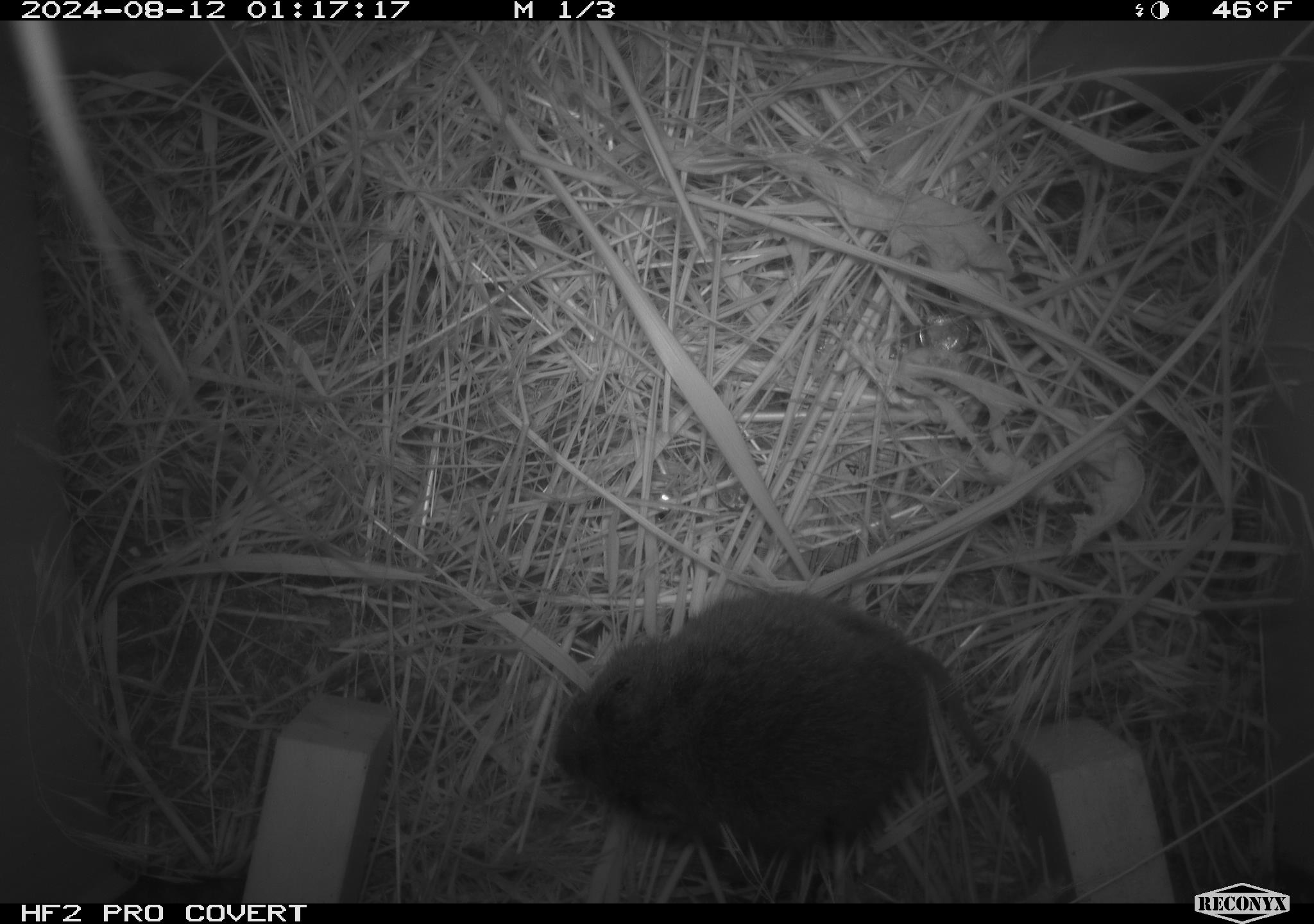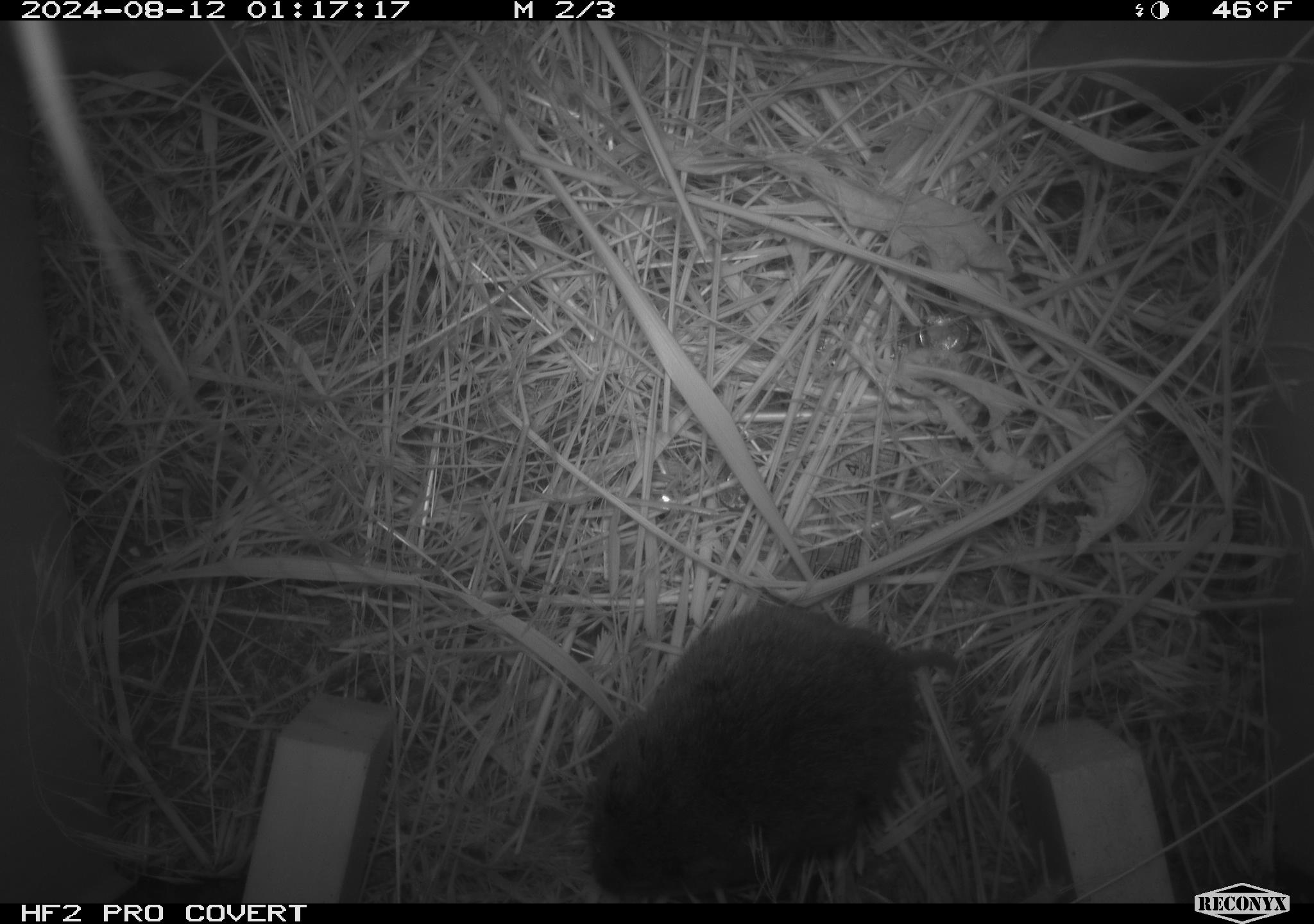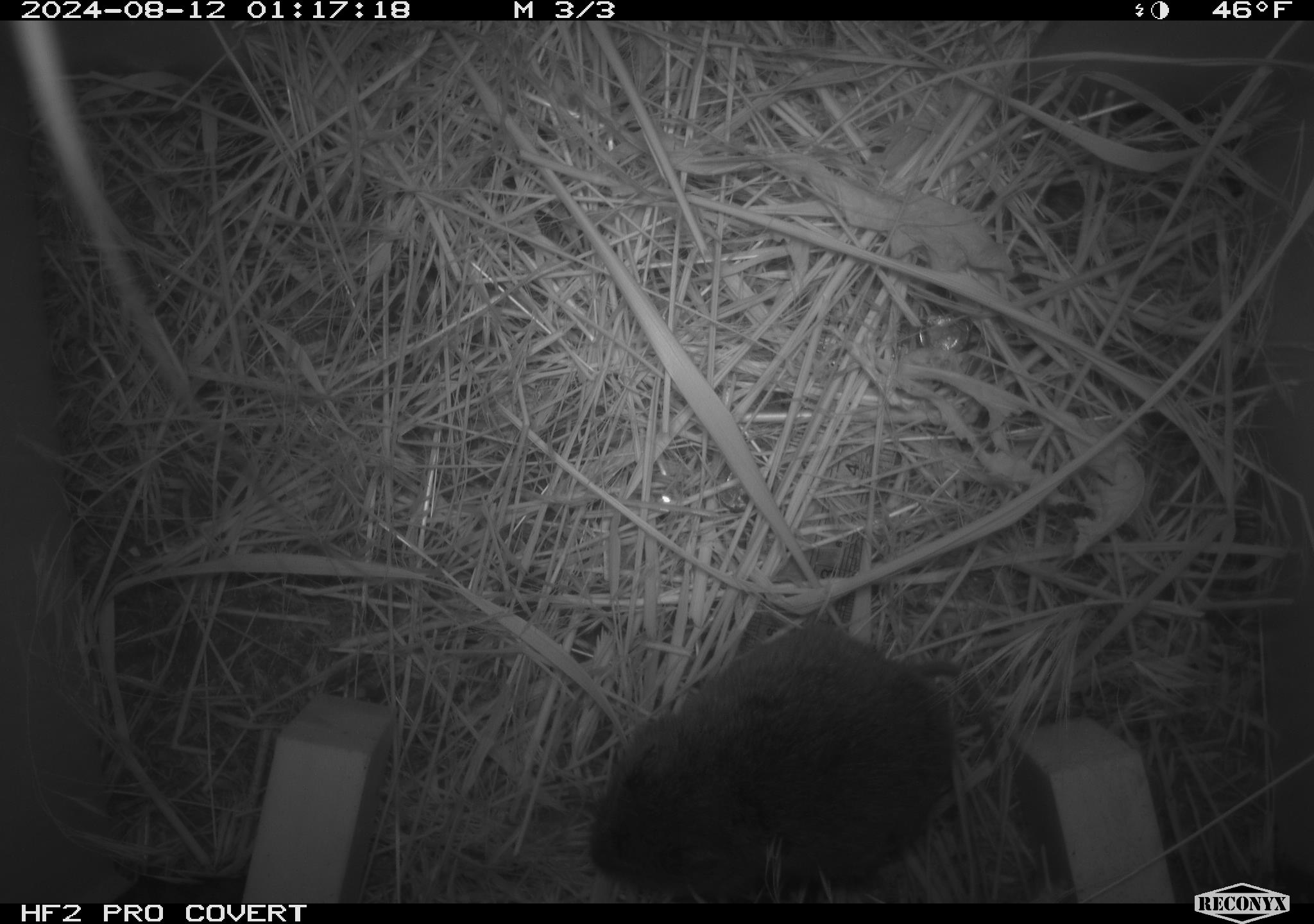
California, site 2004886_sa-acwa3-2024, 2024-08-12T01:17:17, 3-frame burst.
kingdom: Animalia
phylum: Chordata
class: Mammalia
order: Rodentia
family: Cricetidae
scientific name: Arvicolinae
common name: voles, lemmings, and muskrats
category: arvicolinae subfamily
Arvicolinae subfamily (voles, lemmings, and muskrats) (Arvicolinae).